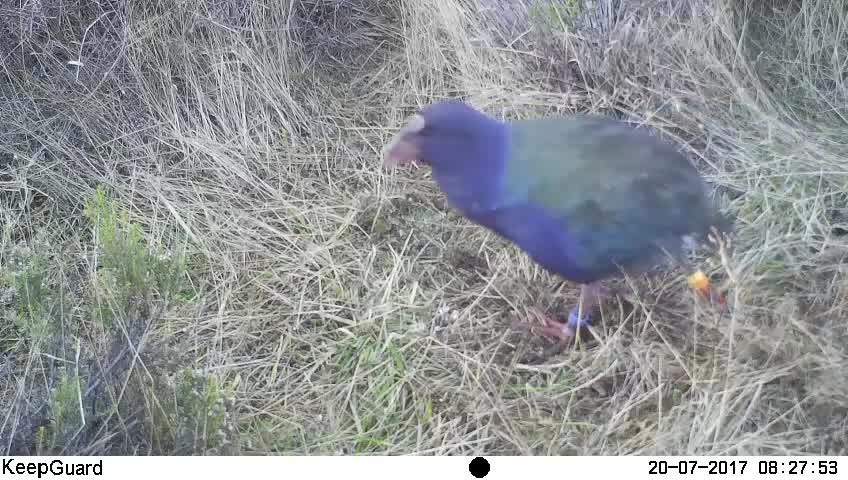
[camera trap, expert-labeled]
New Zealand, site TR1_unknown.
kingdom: Animalia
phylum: Chordata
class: Aves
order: Gruiformes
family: Rallidae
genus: Porphyrio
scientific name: Porphyrio mantelli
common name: takahe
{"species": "takahe (Porphyrio mantelli)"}